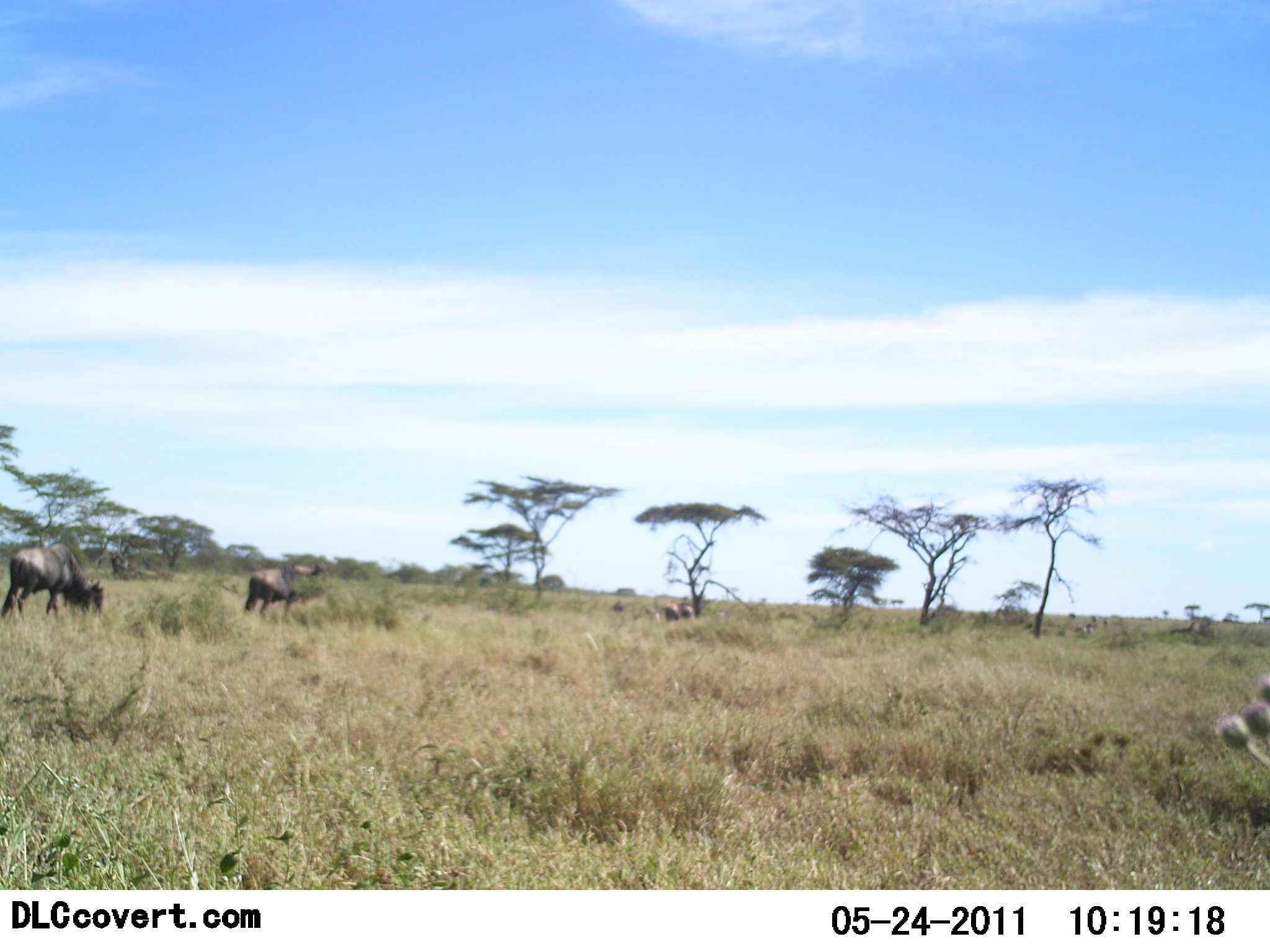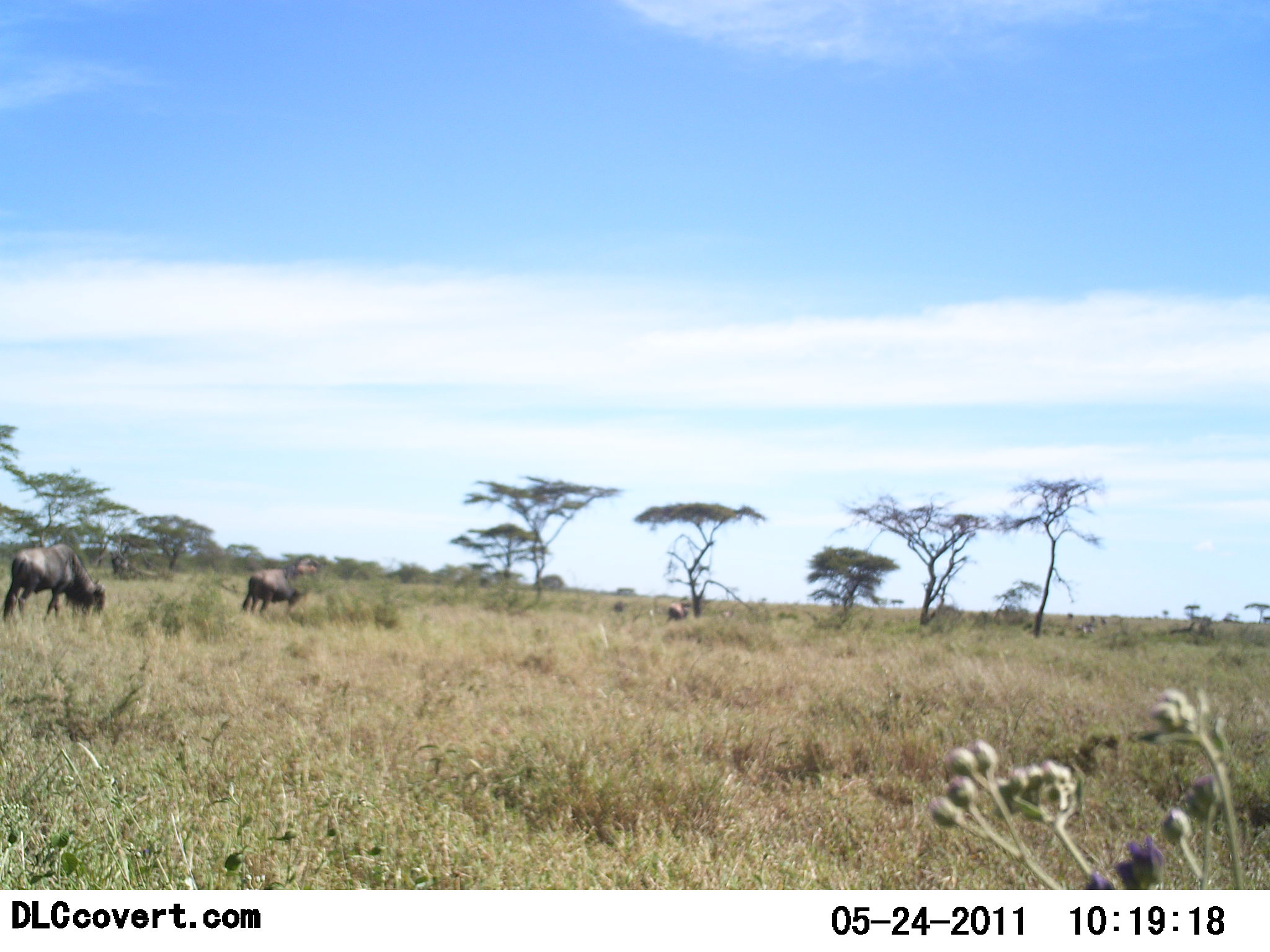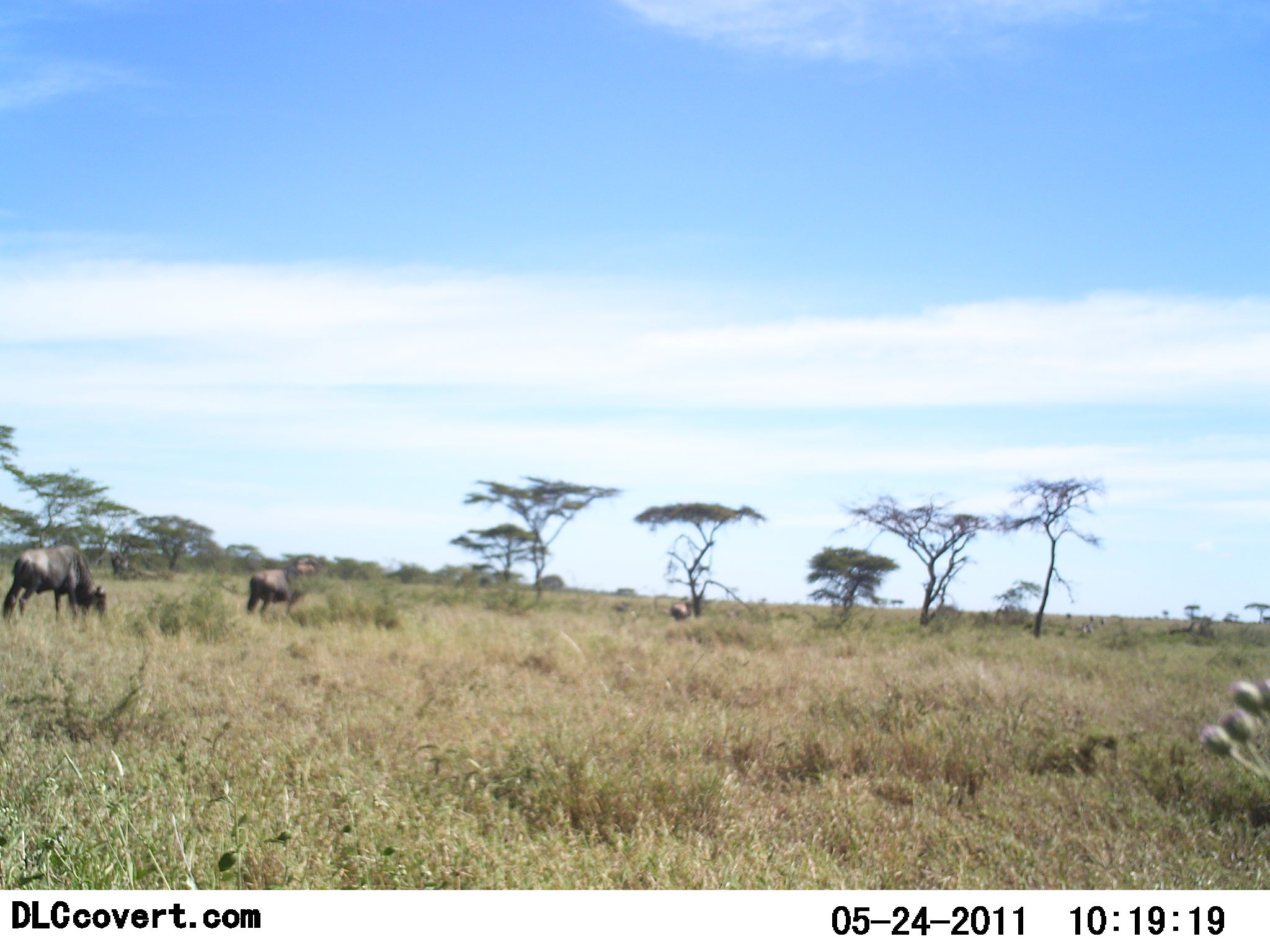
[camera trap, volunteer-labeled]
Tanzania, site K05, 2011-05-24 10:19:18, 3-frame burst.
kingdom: Animalia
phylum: Chordata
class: Mammalia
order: Artiodactyla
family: Bovidae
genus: Connochaetes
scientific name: Connochaetes taurinus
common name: blue wildebeest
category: wildebeest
Wildebeest (blue wildebeest) (Connochaetes taurinus), count 4. Behavior (volunteer vote fractions): standing 33%, resting 0%, moving 8%, interacting 0%. Young present (vote fraction): 0%. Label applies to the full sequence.